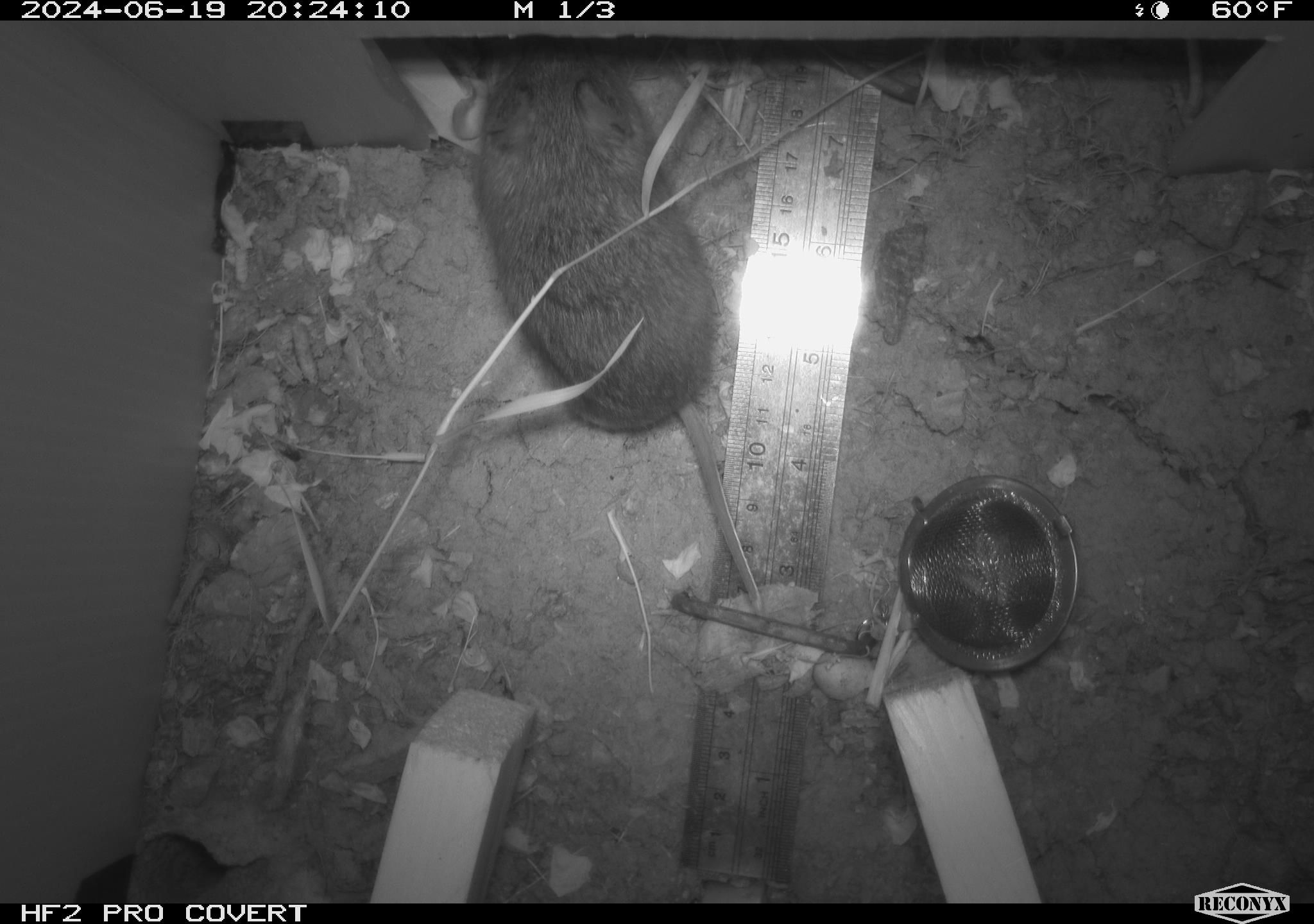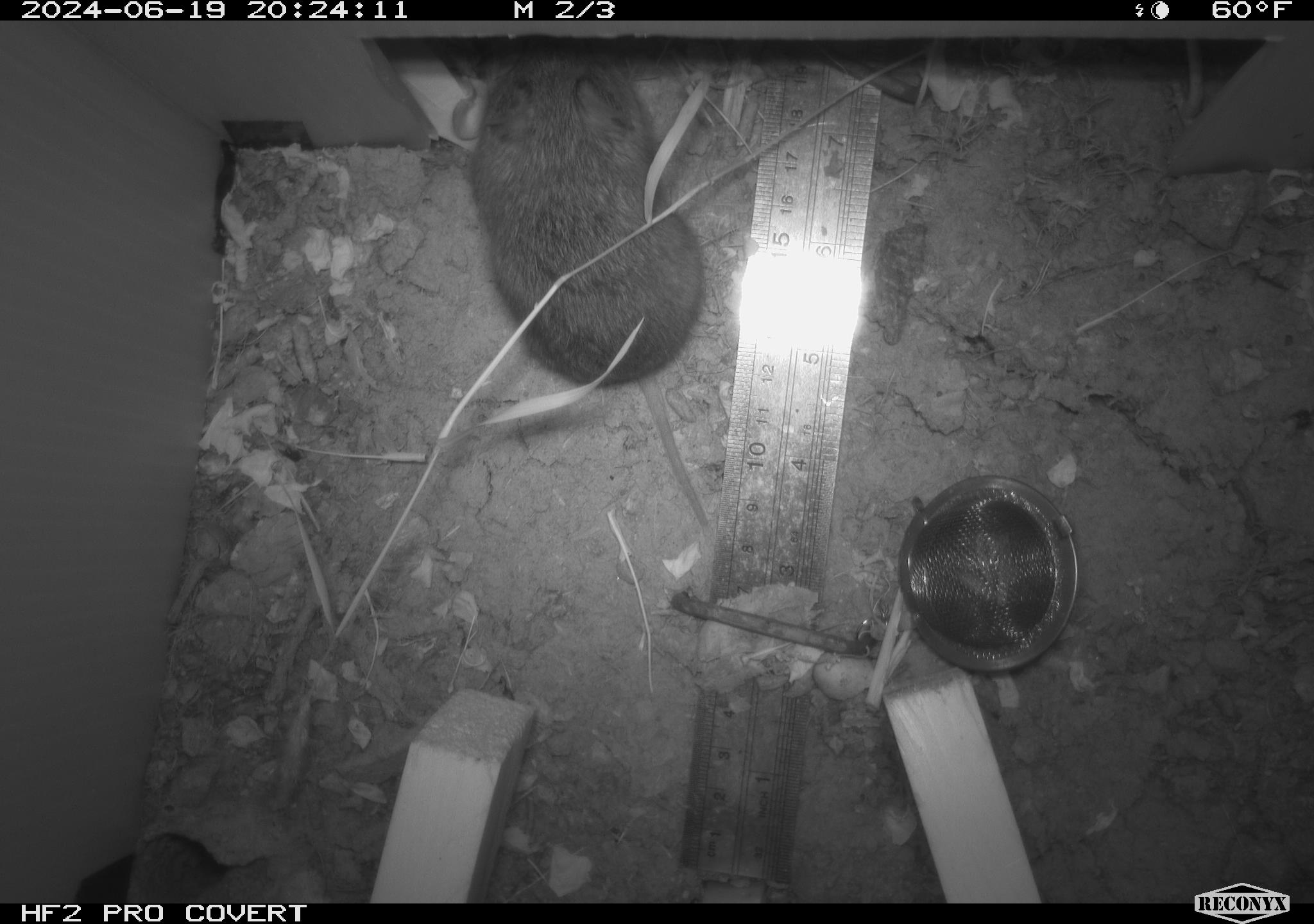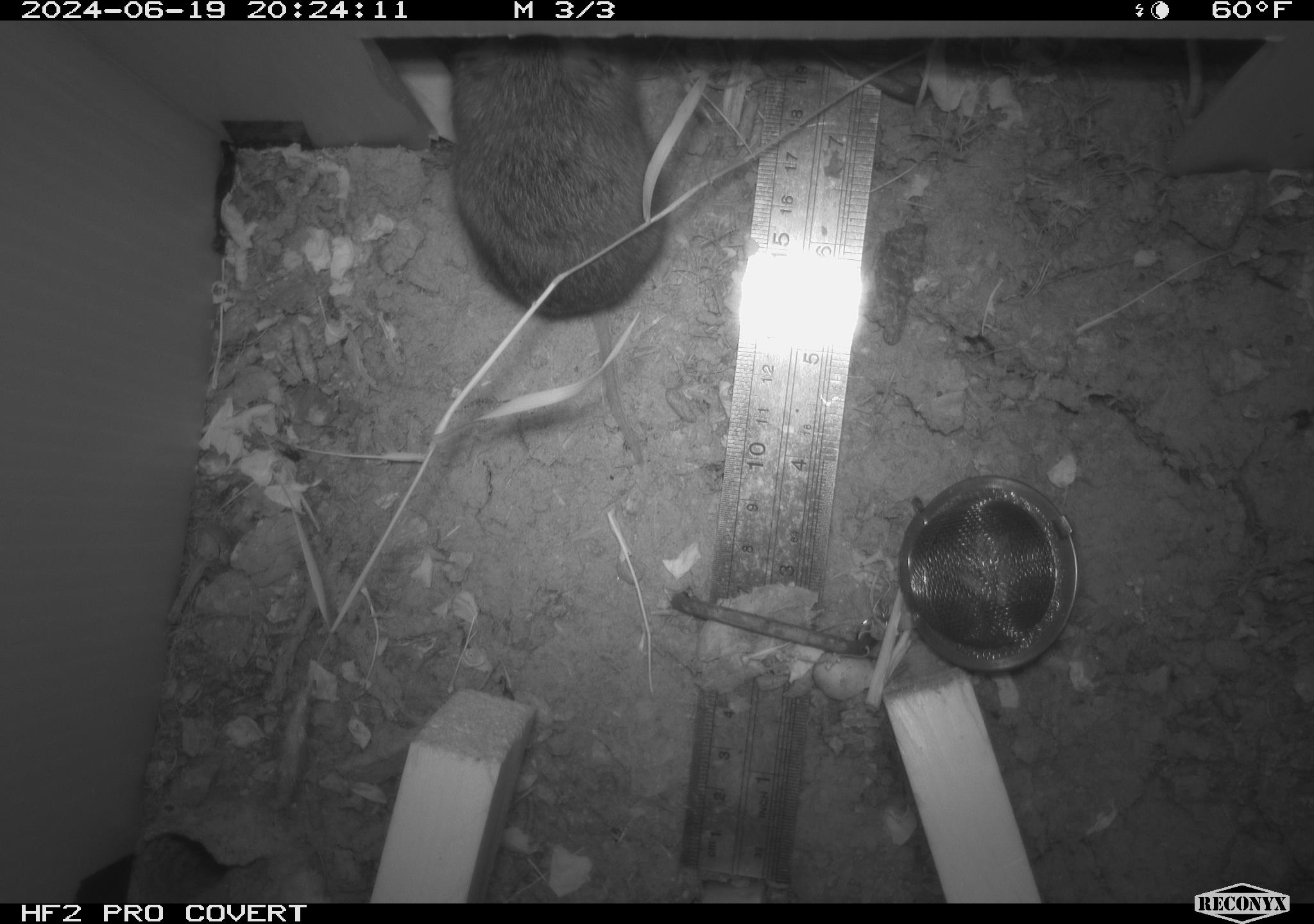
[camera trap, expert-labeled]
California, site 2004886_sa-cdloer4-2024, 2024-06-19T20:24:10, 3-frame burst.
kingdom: Animalia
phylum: Chordata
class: Mammalia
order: Rodentia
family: Cricetidae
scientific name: Arvicolinae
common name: voles, lemmings, and muskrats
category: arvicolinae subfamily